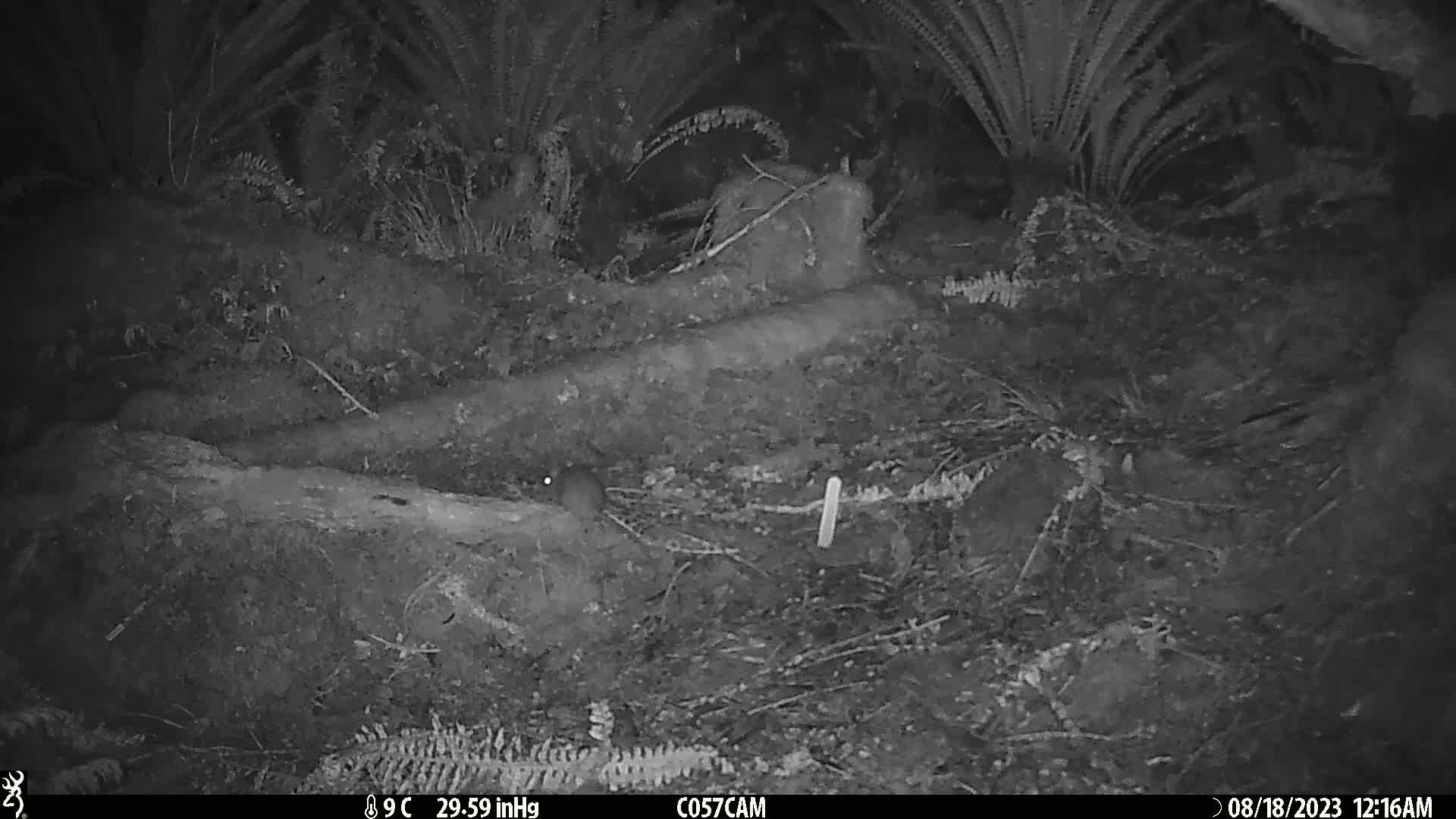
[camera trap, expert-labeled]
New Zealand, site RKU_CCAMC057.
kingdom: Animalia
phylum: Chordata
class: Mammalia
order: Rodentia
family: Muridae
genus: Rattus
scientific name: Rattus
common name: rat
Rat (Rattus).